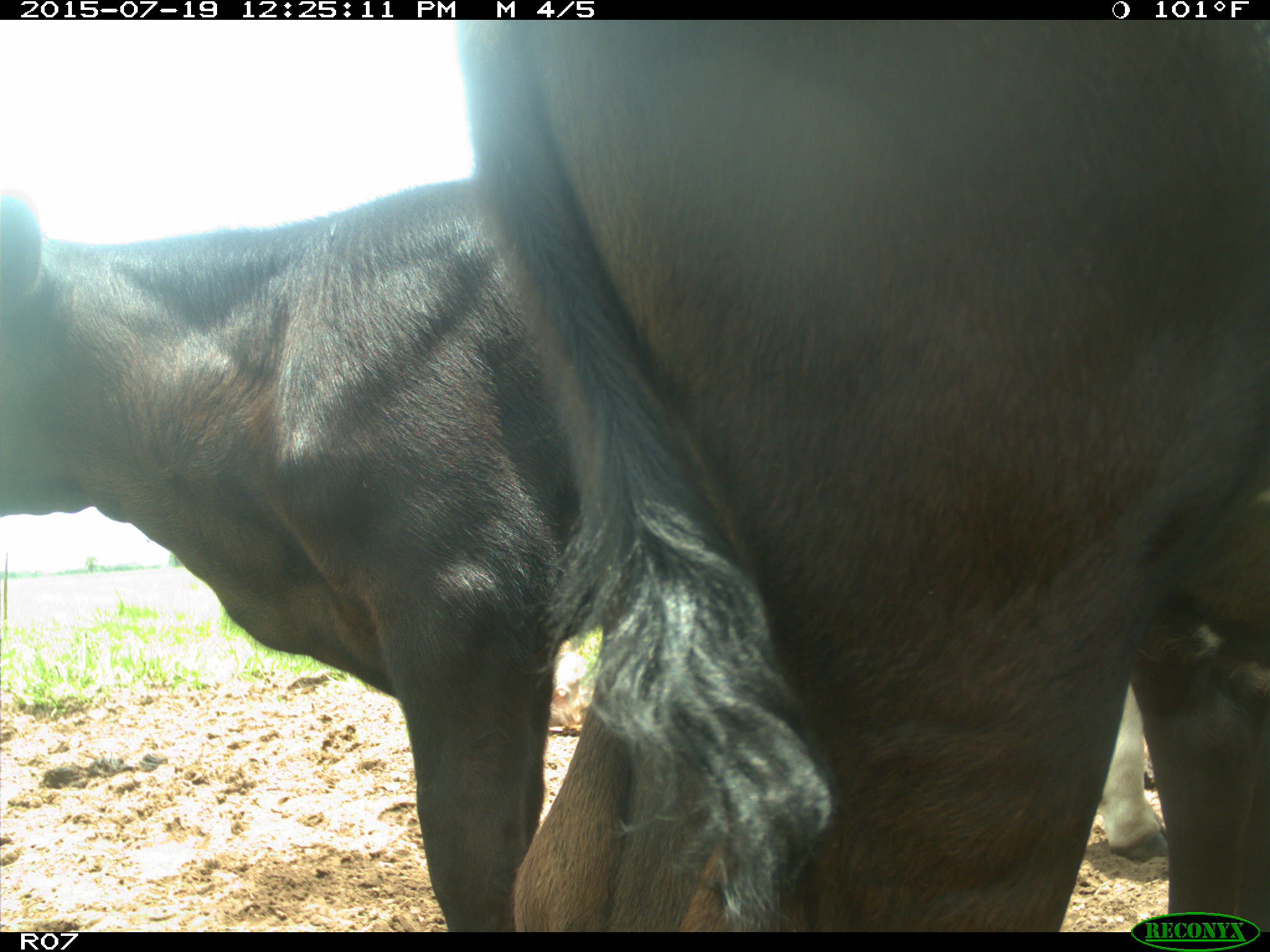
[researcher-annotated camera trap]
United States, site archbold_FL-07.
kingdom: Animalia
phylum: Chordata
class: Mammalia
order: Artiodactyla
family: Bovidae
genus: Bos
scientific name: Bos taurus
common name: domestic cow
Bos taurus (domestic cow).